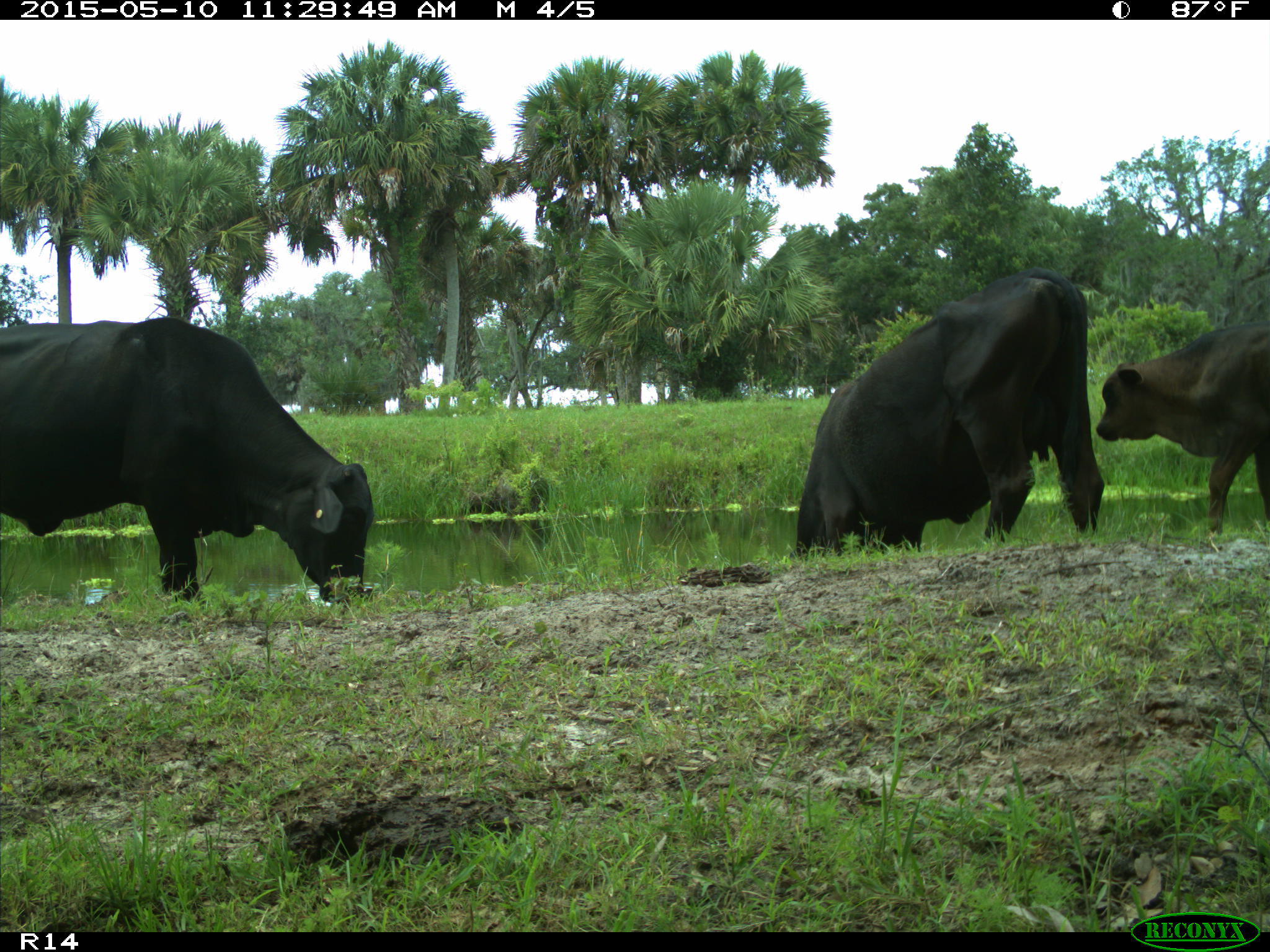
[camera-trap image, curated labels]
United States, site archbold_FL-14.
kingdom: Animalia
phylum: Chordata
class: Mammalia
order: Artiodactyla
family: Bovidae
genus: Bos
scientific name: Bos taurus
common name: domestic cow